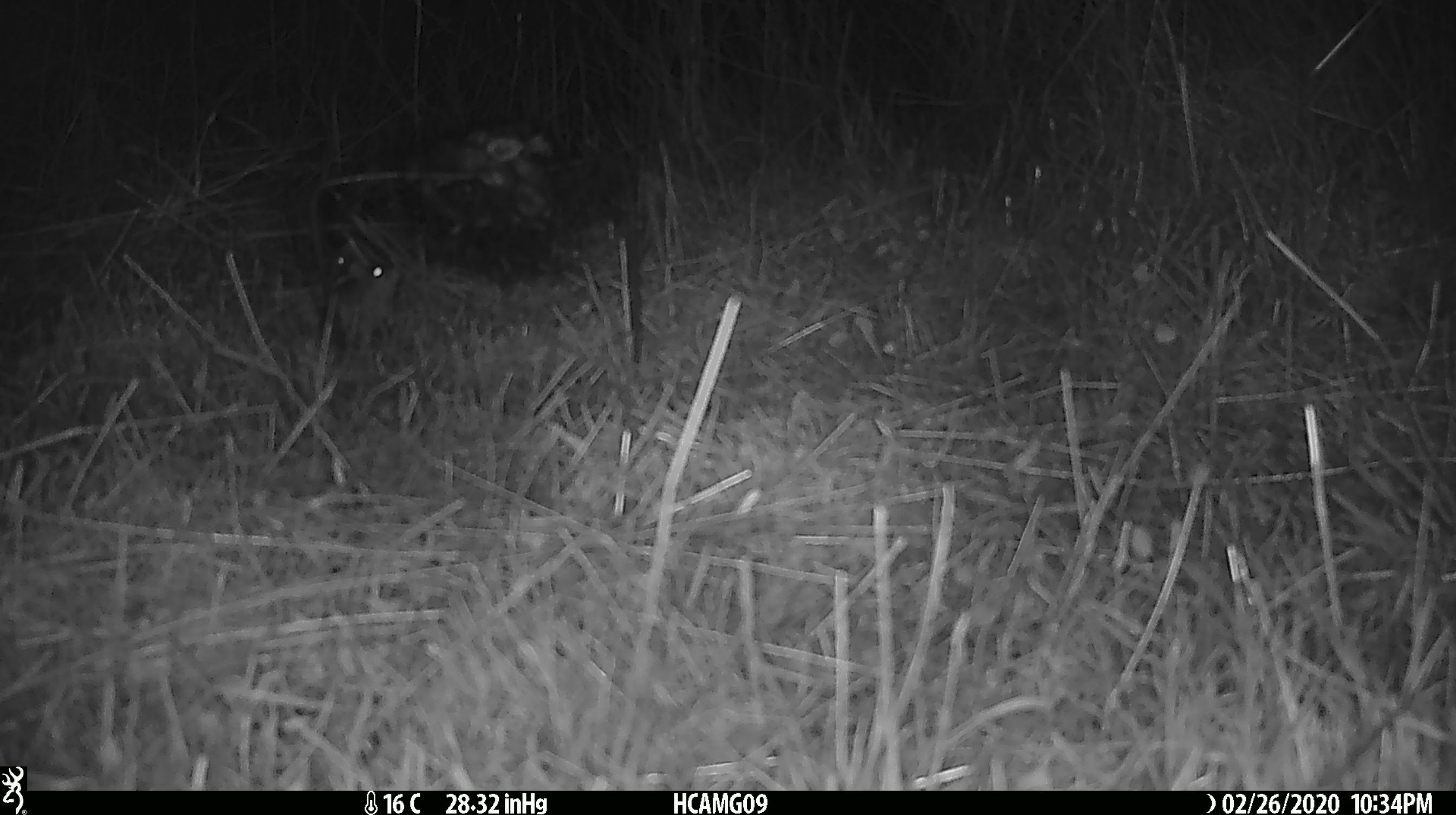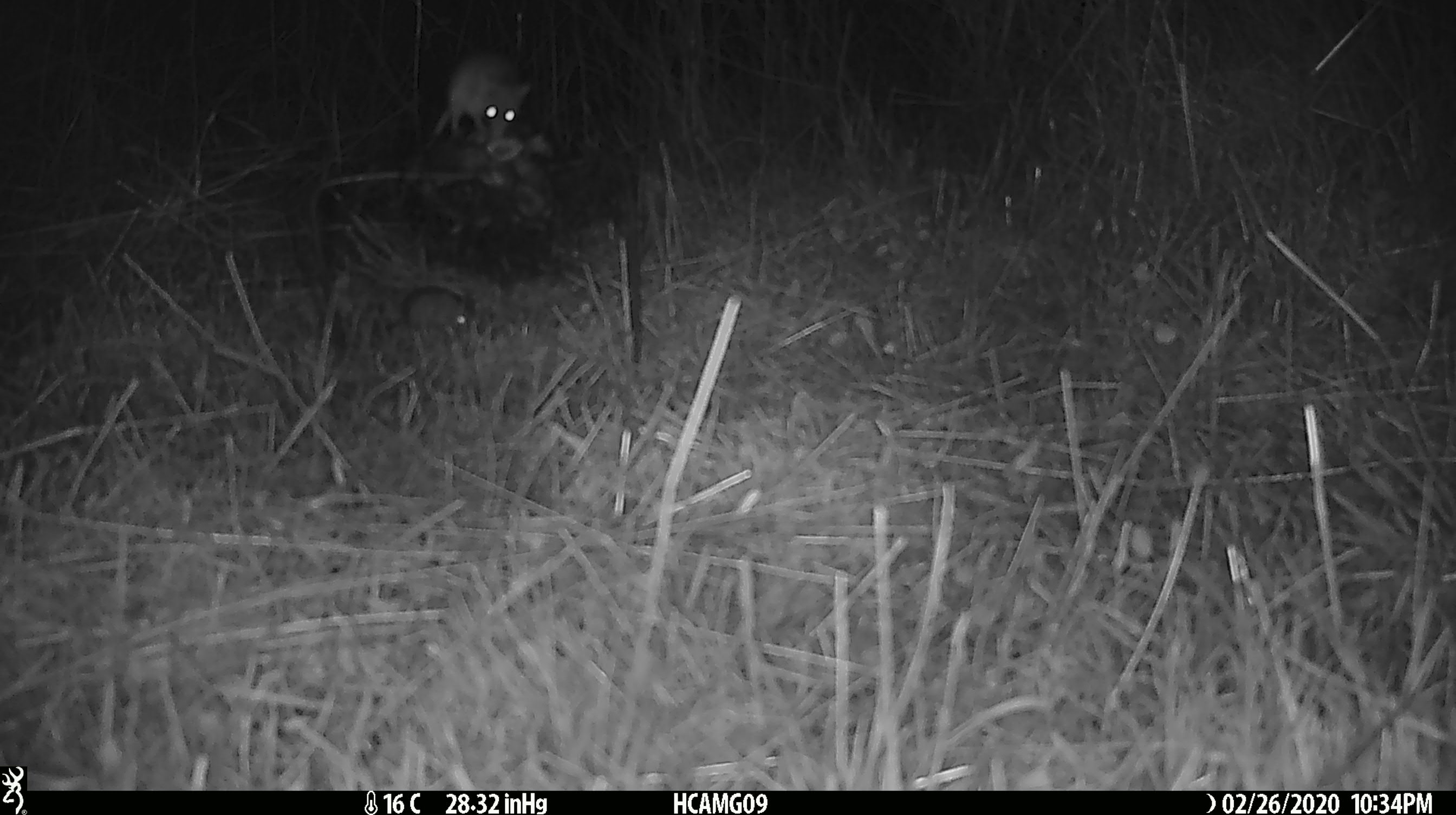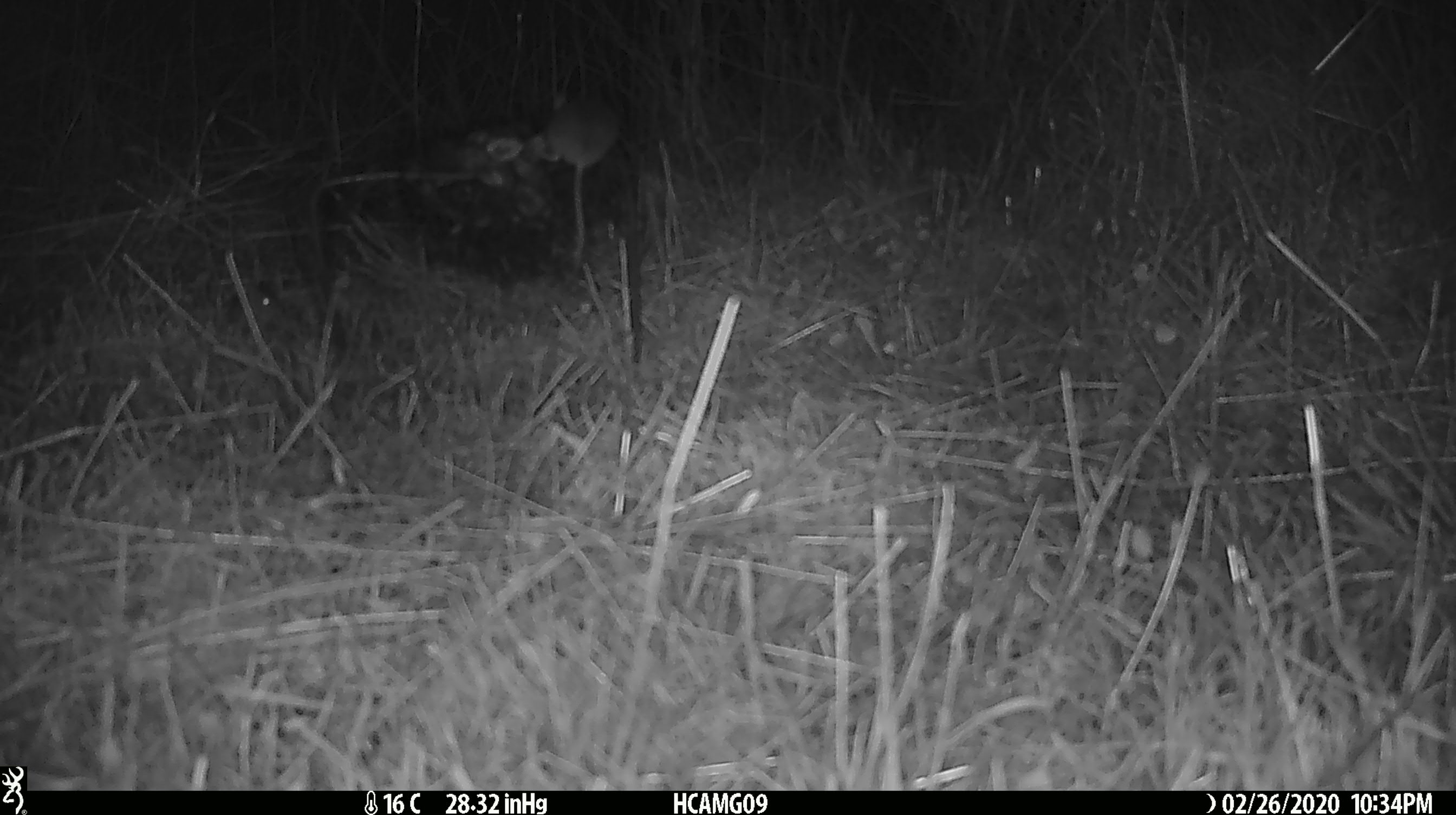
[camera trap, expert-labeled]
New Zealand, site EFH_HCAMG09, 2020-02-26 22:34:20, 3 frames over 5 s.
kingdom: Animalia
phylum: Chordata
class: Mammalia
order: Rodentia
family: Muridae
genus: Mus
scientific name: Mus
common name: mouse